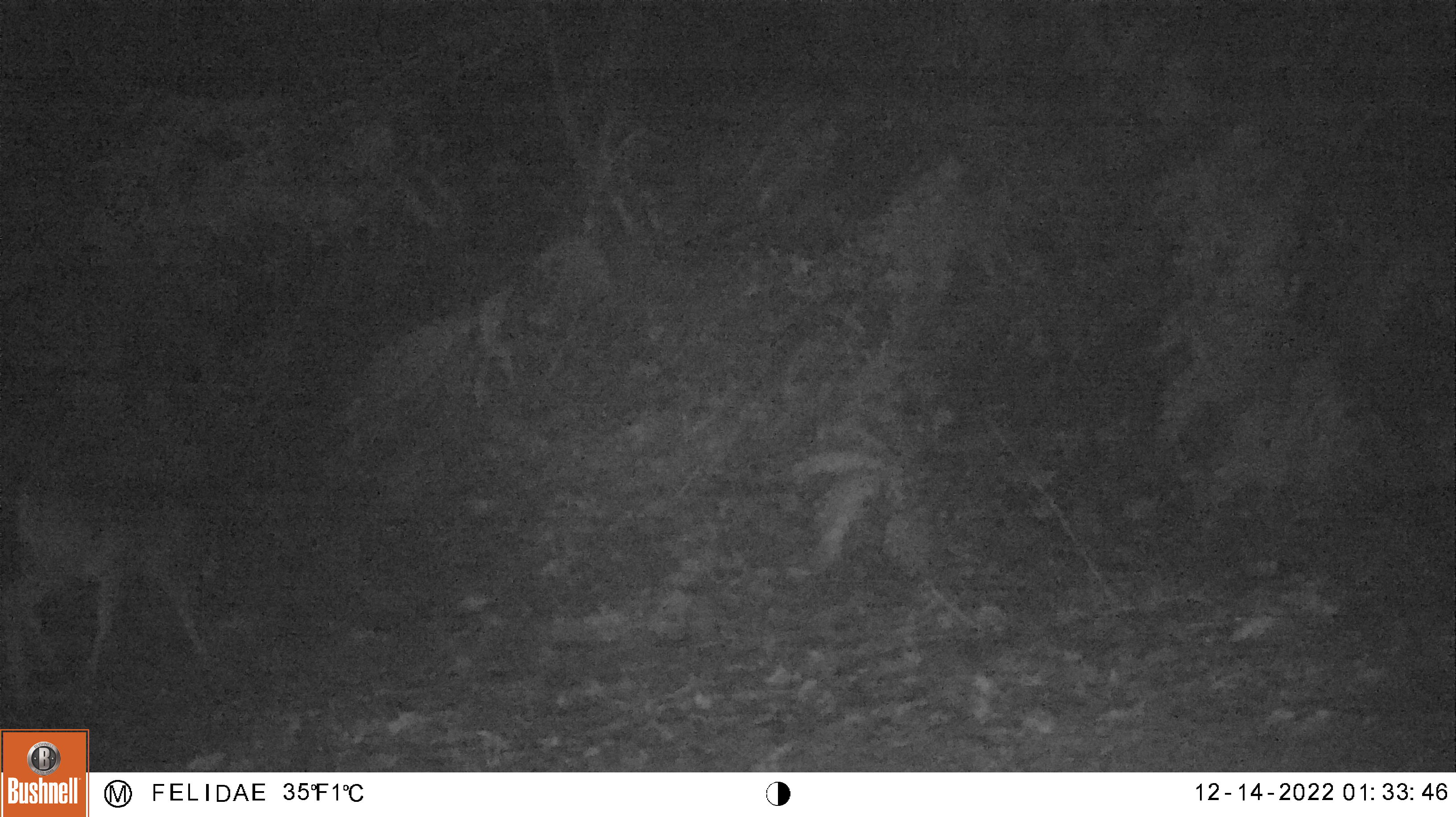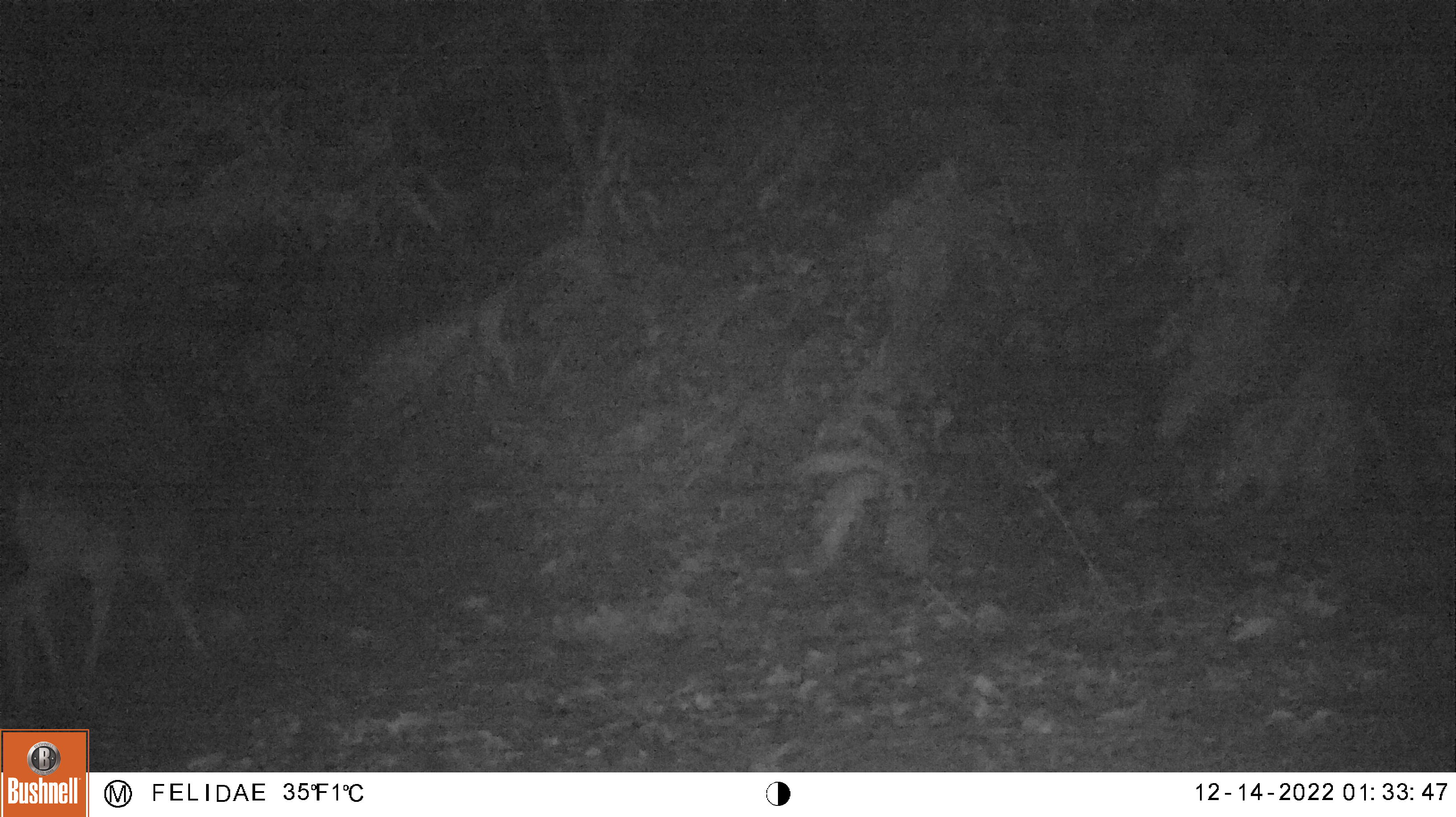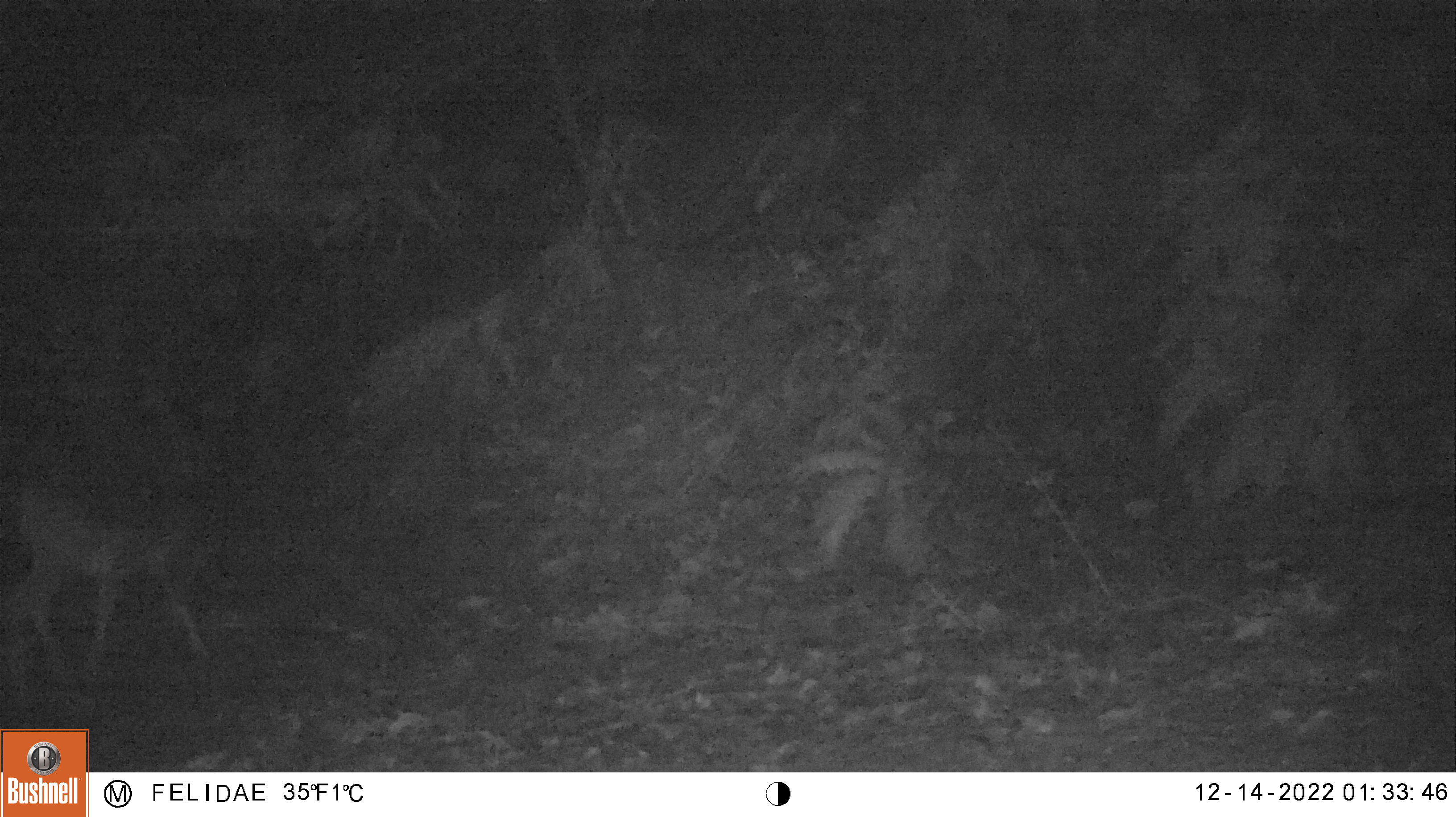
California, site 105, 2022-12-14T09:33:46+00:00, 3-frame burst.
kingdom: Animalia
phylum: Chordata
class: Mammalia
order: Artiodactyla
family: Cervidae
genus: Odocoileus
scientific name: Odocoileus hemionus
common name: mule deer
Mule deer (Odocoileus hemionus).